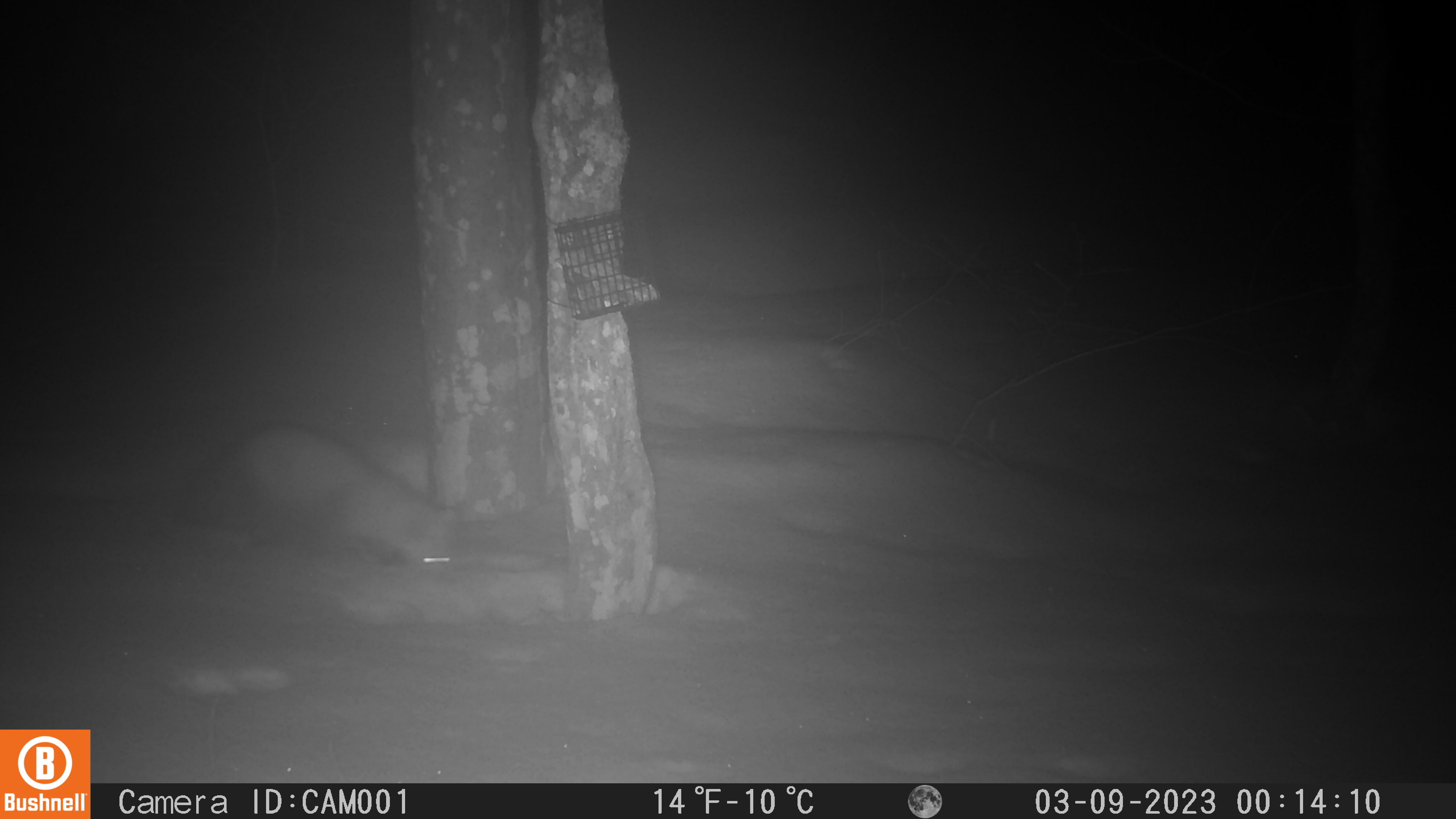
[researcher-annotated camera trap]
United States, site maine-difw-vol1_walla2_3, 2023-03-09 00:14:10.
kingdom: Animalia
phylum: Chordata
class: Mammalia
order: Carnivora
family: Mustelidae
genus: Martes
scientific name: Martes americana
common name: american marten